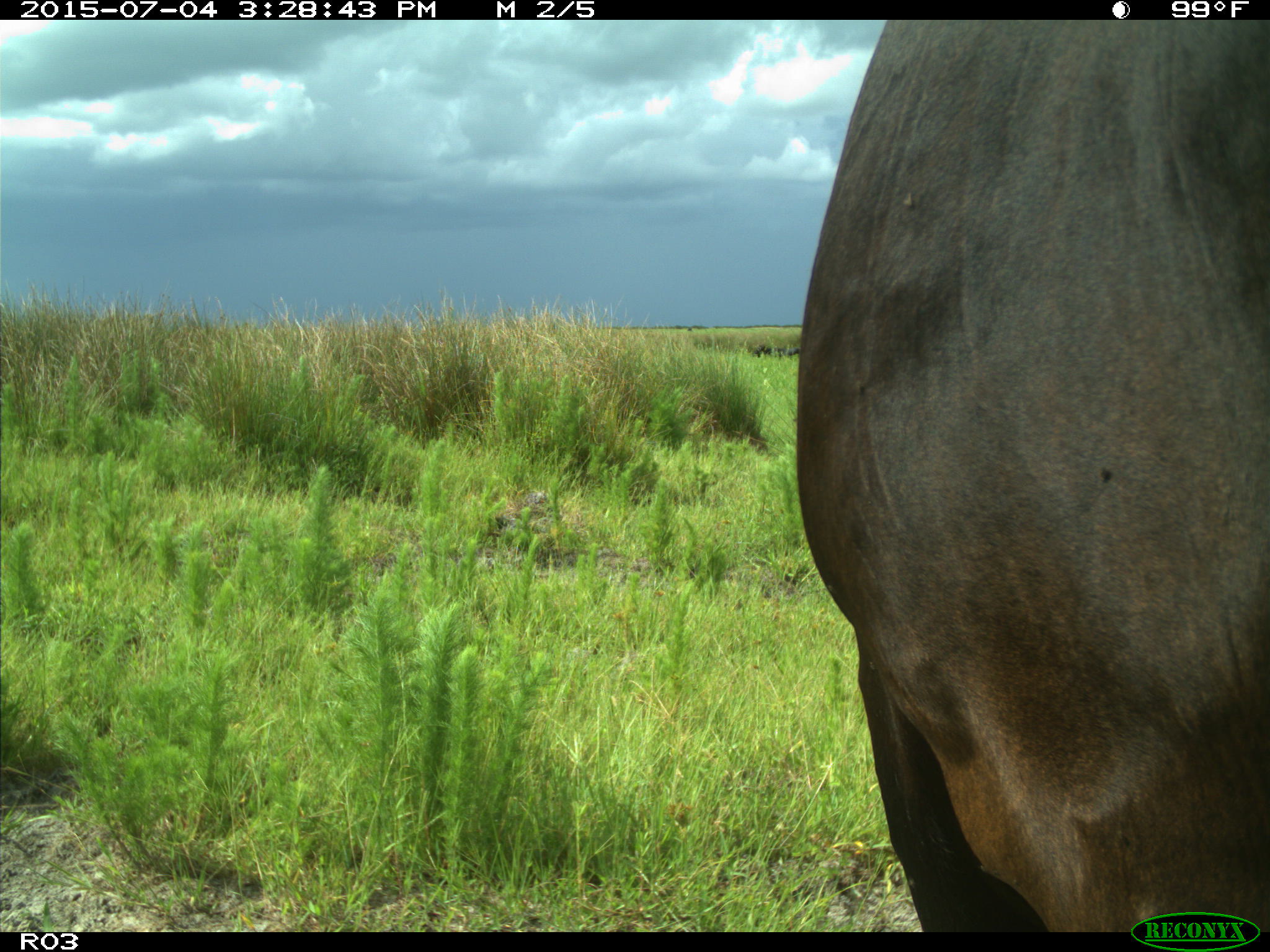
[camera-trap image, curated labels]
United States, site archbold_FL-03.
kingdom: Animalia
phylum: Chordata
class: Mammalia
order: Artiodactyla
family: Bovidae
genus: Bos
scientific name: Bos taurus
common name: domestic cow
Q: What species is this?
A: Bos taurus (domestic cow).